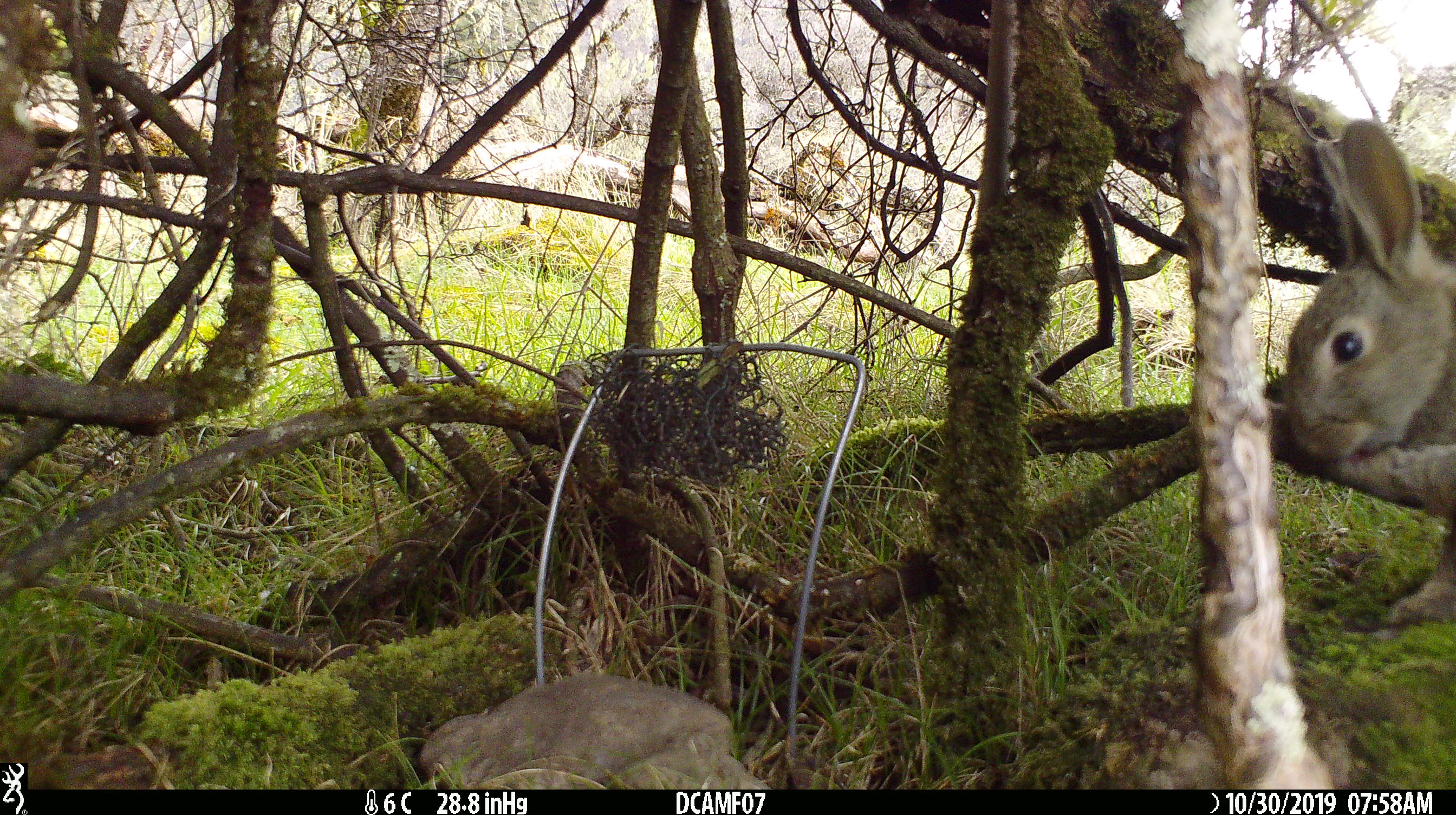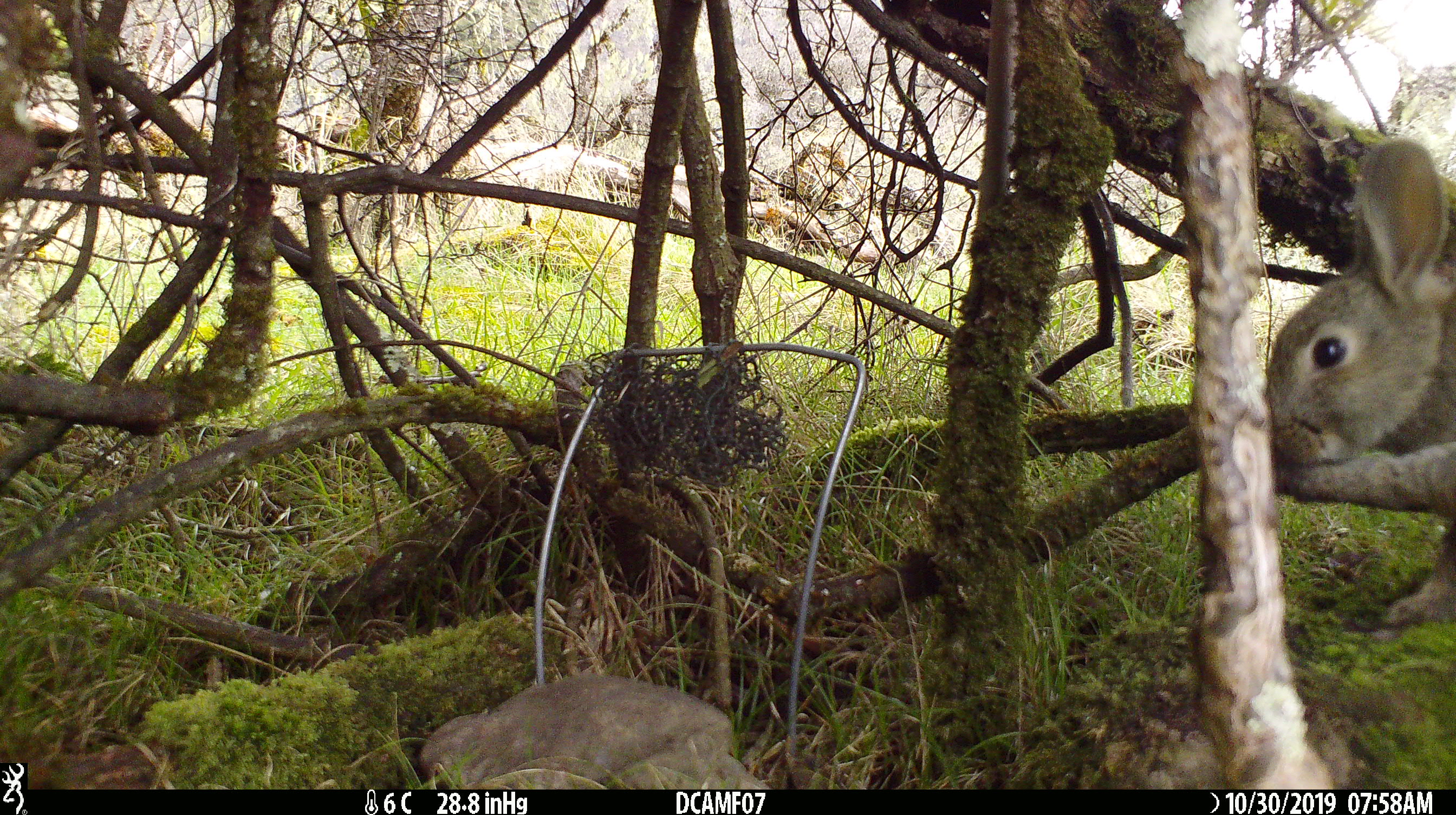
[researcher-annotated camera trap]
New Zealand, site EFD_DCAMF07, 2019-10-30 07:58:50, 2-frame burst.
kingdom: Animalia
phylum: Chordata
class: Mammalia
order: Lagomorpha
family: Leporidae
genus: Oryctolagus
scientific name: Oryctolagus cuniculus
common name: european rabbit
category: rabbit